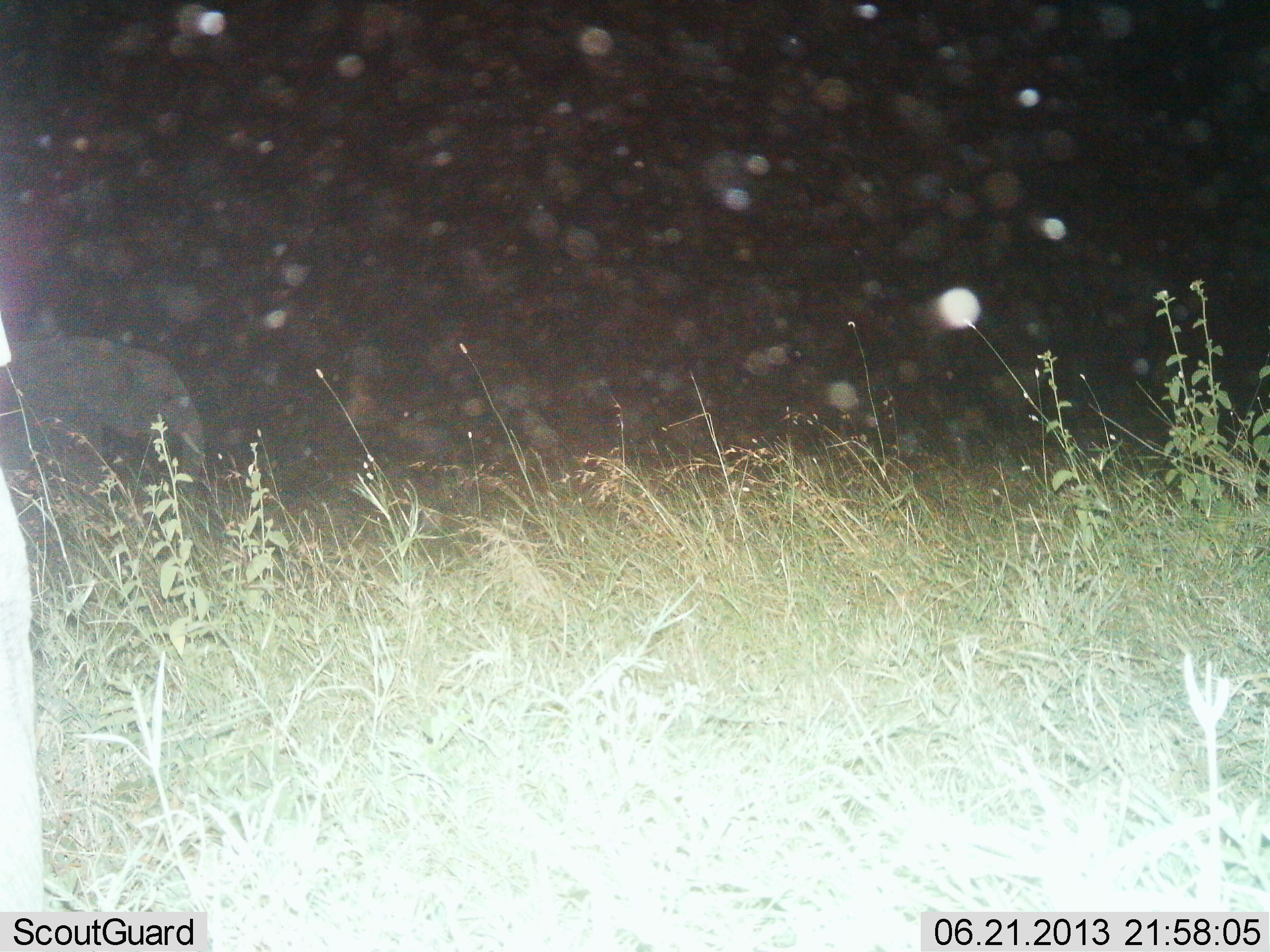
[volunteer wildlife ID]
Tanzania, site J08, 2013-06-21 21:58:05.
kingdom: Animalia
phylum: Chordata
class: Mammalia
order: Proboscidea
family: Elephantidae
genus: Loxodonta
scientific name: Loxodonta africana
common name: african bush elephant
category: elephant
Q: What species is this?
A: Elephant (african bush elephant) (Loxodonta africana).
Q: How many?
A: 1.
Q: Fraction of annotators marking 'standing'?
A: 53%.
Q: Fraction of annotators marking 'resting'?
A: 0%.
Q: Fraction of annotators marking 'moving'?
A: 59%.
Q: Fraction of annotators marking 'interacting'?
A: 0%.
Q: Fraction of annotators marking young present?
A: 0%.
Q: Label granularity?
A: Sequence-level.